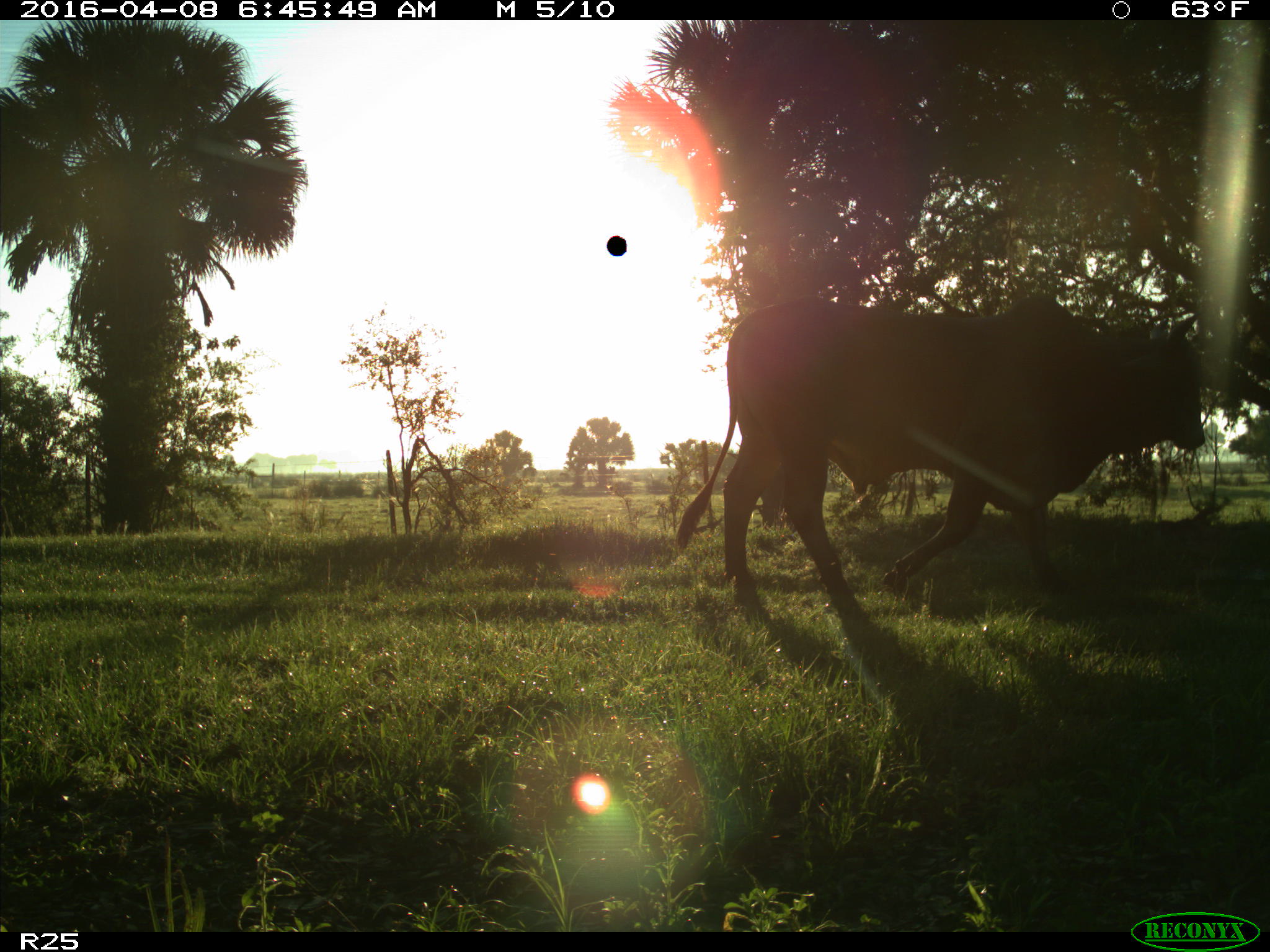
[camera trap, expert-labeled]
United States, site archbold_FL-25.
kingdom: Animalia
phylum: Chordata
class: Mammalia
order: Artiodactyla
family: Bovidae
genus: Bos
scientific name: Bos taurus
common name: domestic cow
Bos taurus (domestic cow).